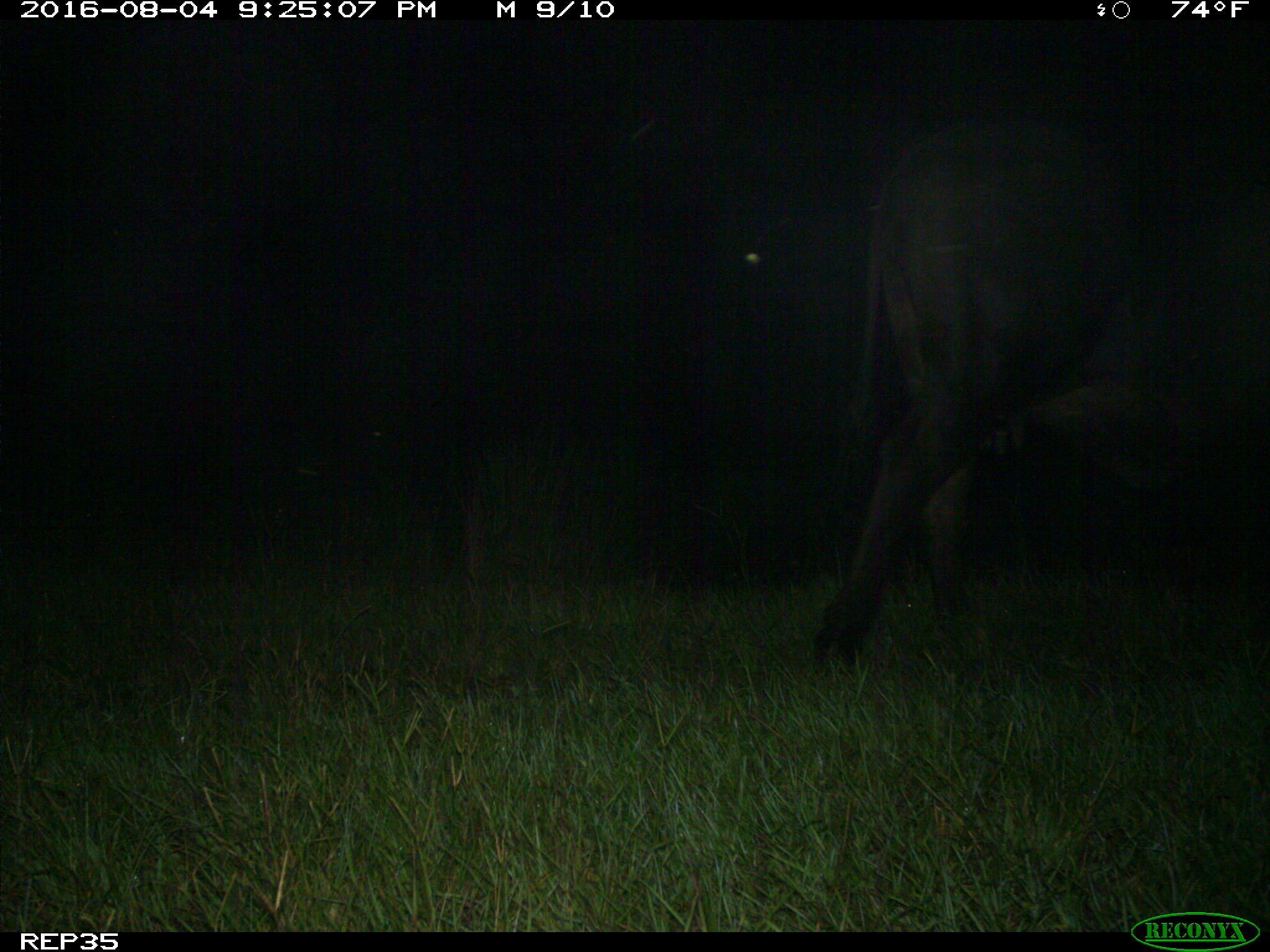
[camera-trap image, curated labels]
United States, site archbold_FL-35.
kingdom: Animalia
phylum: Chordata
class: Mammalia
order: Artiodactyla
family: Bovidae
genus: Bos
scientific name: Bos taurus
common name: domestic cow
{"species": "Bos taurus (domestic cow)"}